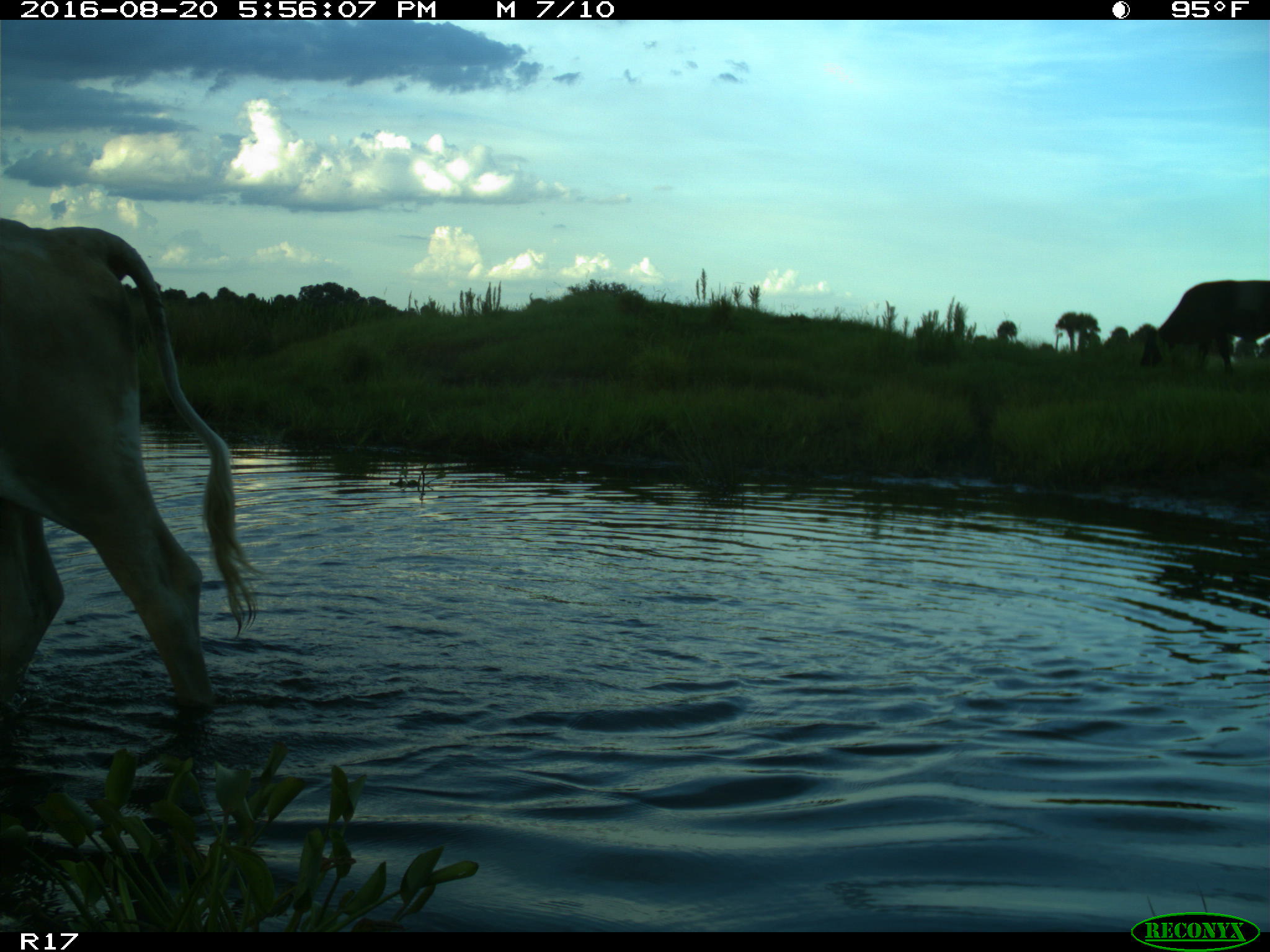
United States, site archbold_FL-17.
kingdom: Animalia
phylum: Chordata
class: Mammalia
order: Artiodactyla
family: Bovidae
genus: Bos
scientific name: Bos taurus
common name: domestic cow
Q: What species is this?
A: Bos taurus (domestic cow).